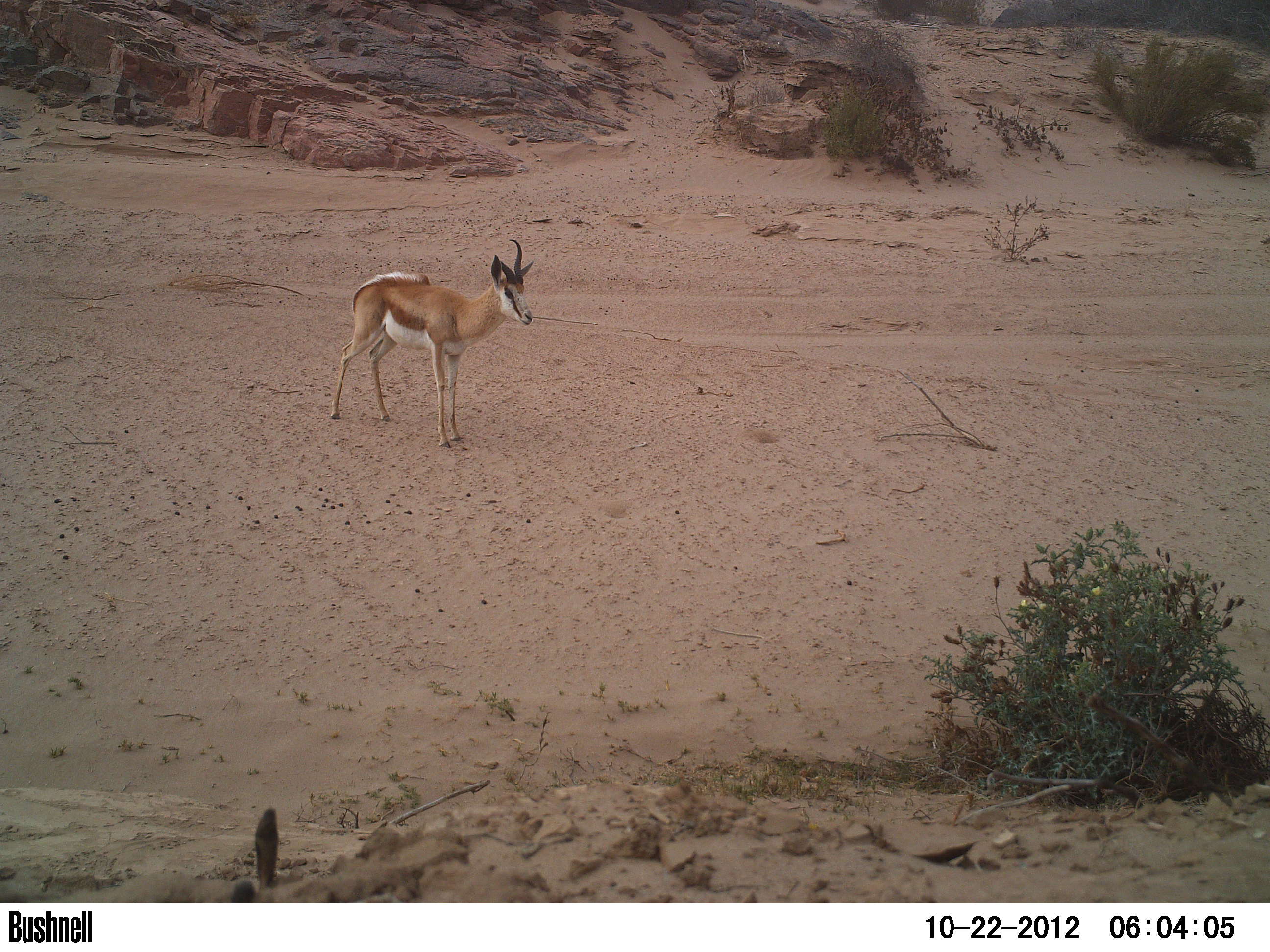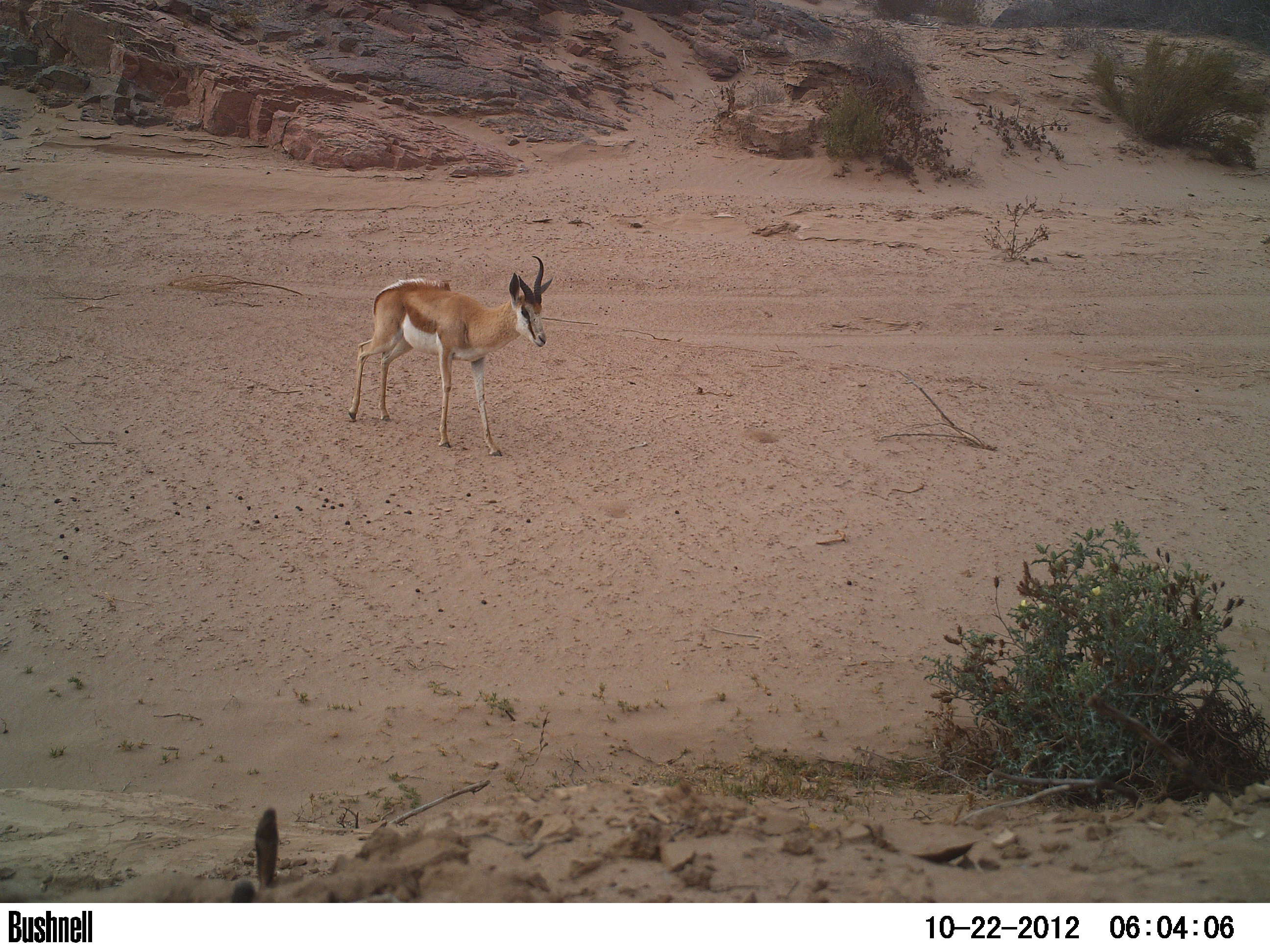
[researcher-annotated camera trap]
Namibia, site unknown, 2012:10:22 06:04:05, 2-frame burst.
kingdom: Animalia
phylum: Chordata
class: Mammalia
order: Artiodactyla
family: Bovidae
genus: Antidorcas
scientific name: Antidorcas marsupialis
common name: springbok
Antidorcas marsupialis (springbok).